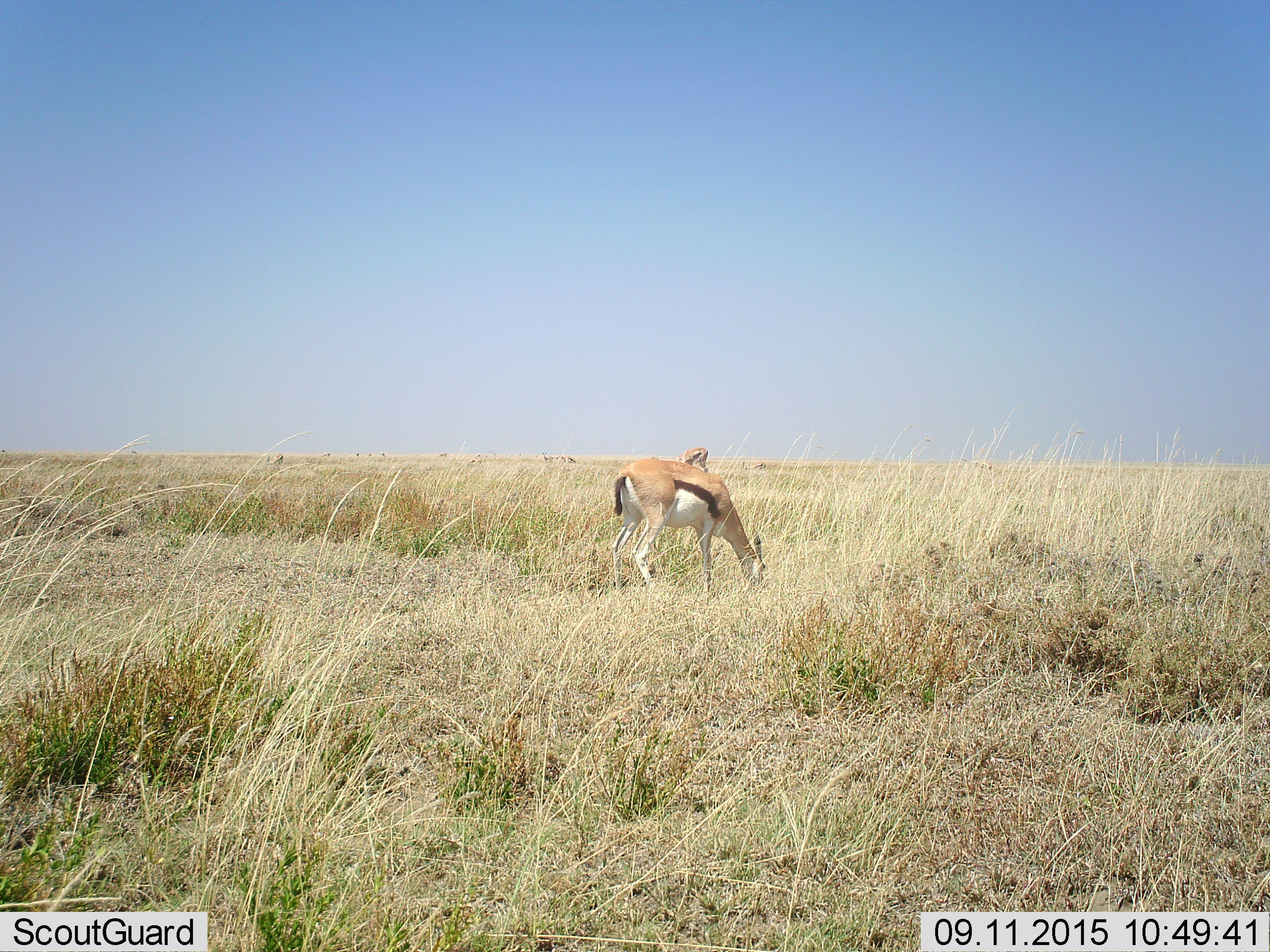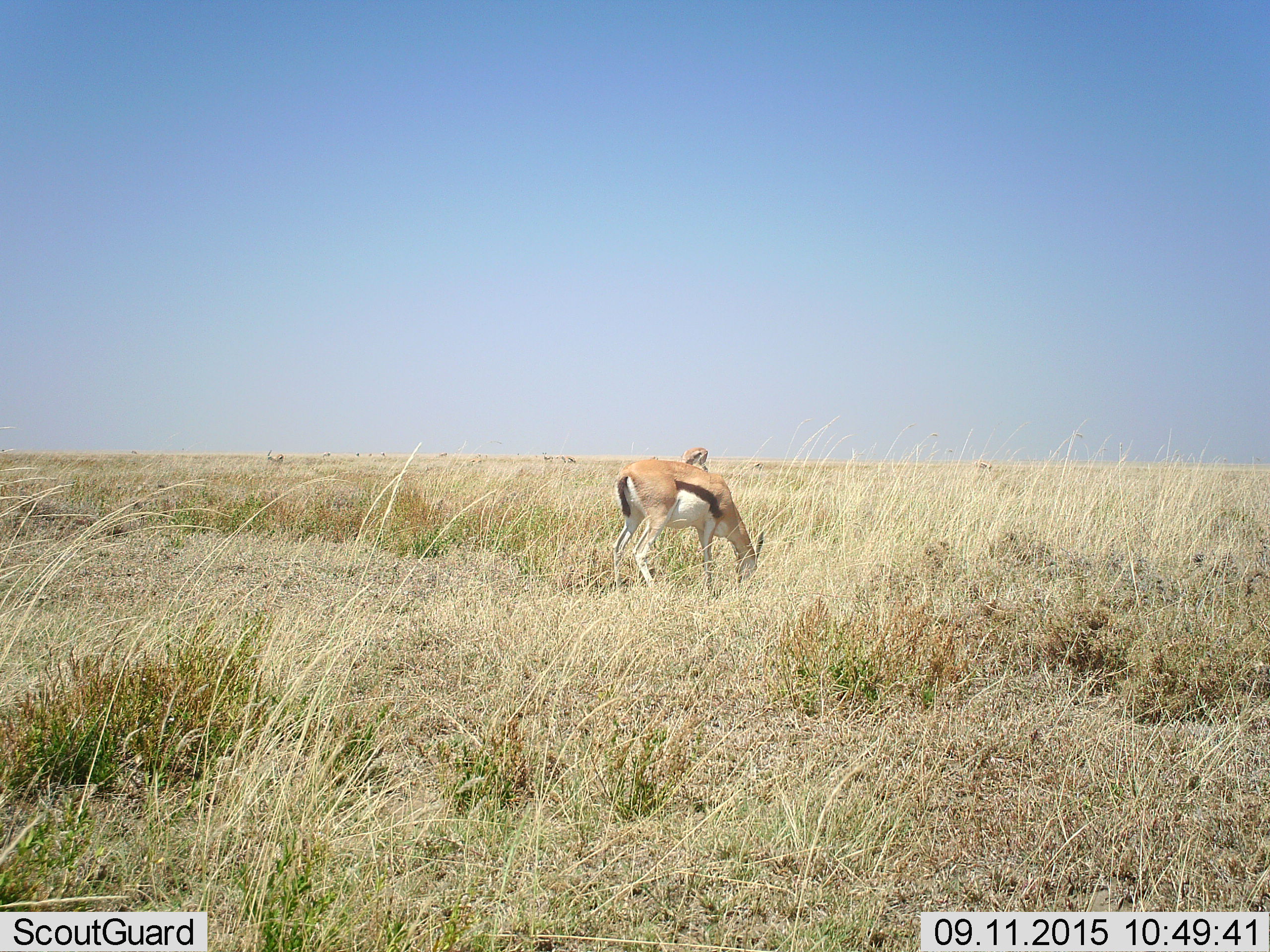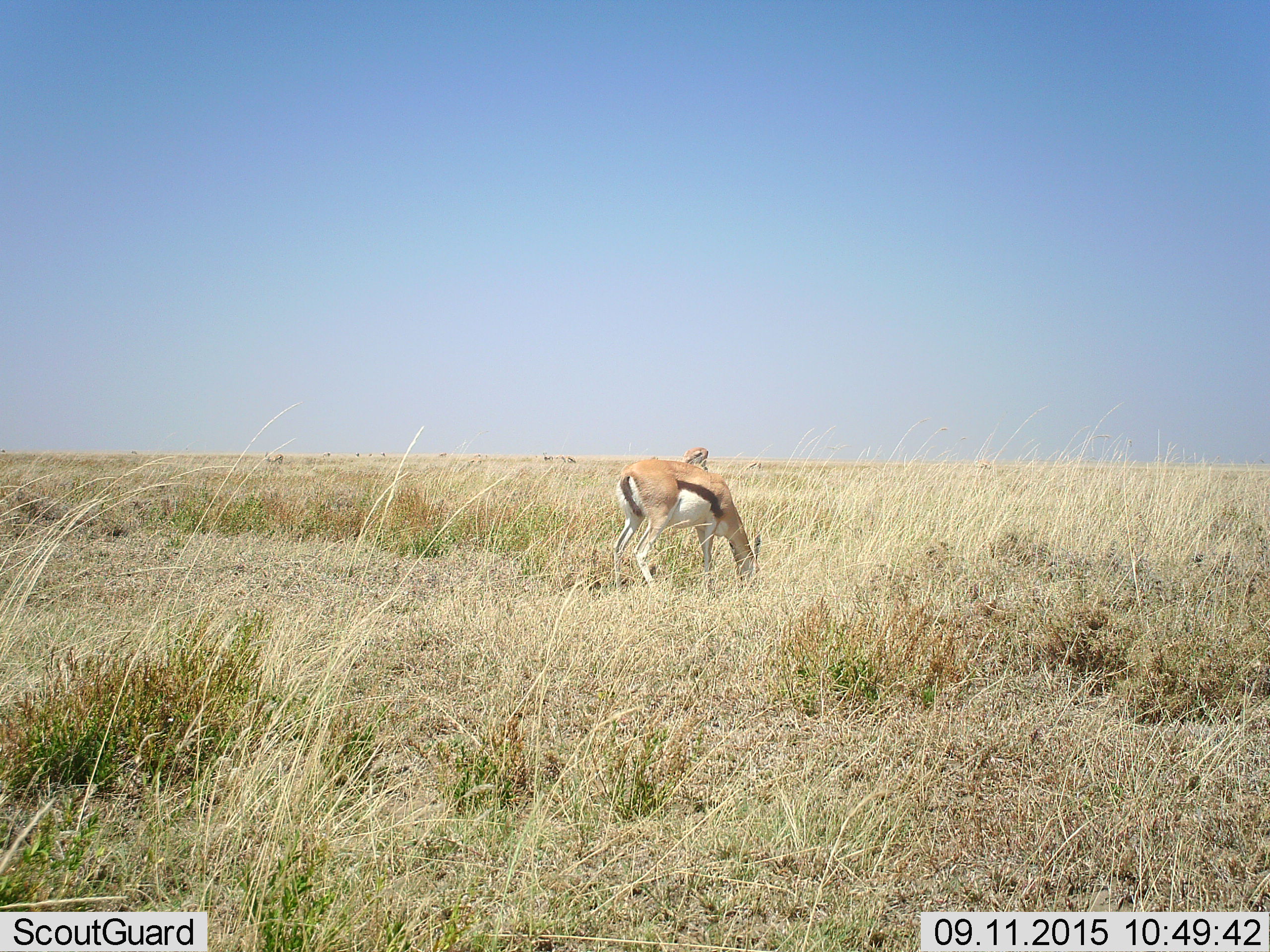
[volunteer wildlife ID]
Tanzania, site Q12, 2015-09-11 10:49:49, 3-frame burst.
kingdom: Animalia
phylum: Chordata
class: Mammalia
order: Artiodactyla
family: Bovidae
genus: Eudorcas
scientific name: Eudorcas thomsonii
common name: thomson's gazelle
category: gazellethomsons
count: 4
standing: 29%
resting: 0%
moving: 14%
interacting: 0%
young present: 0%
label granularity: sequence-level